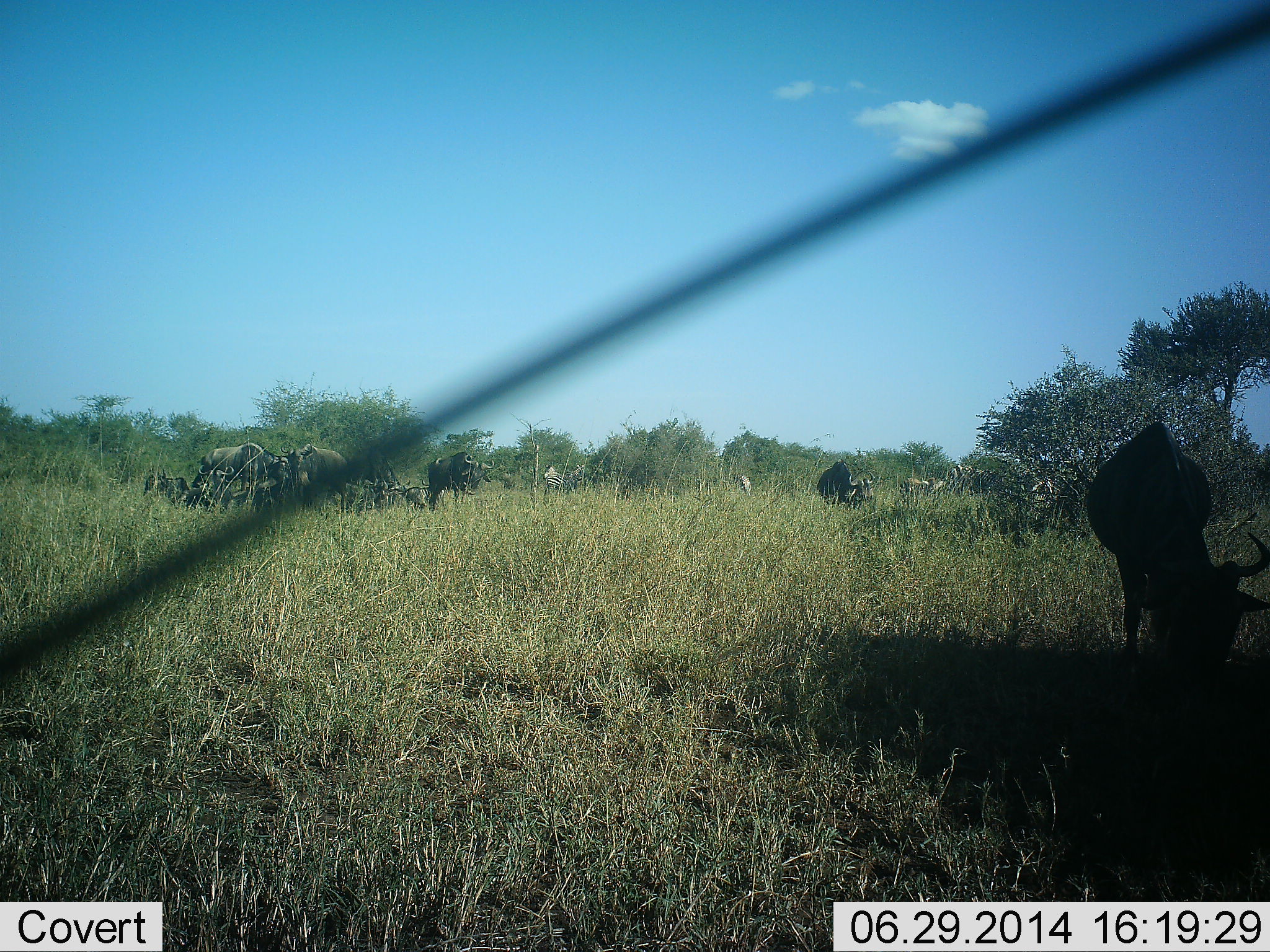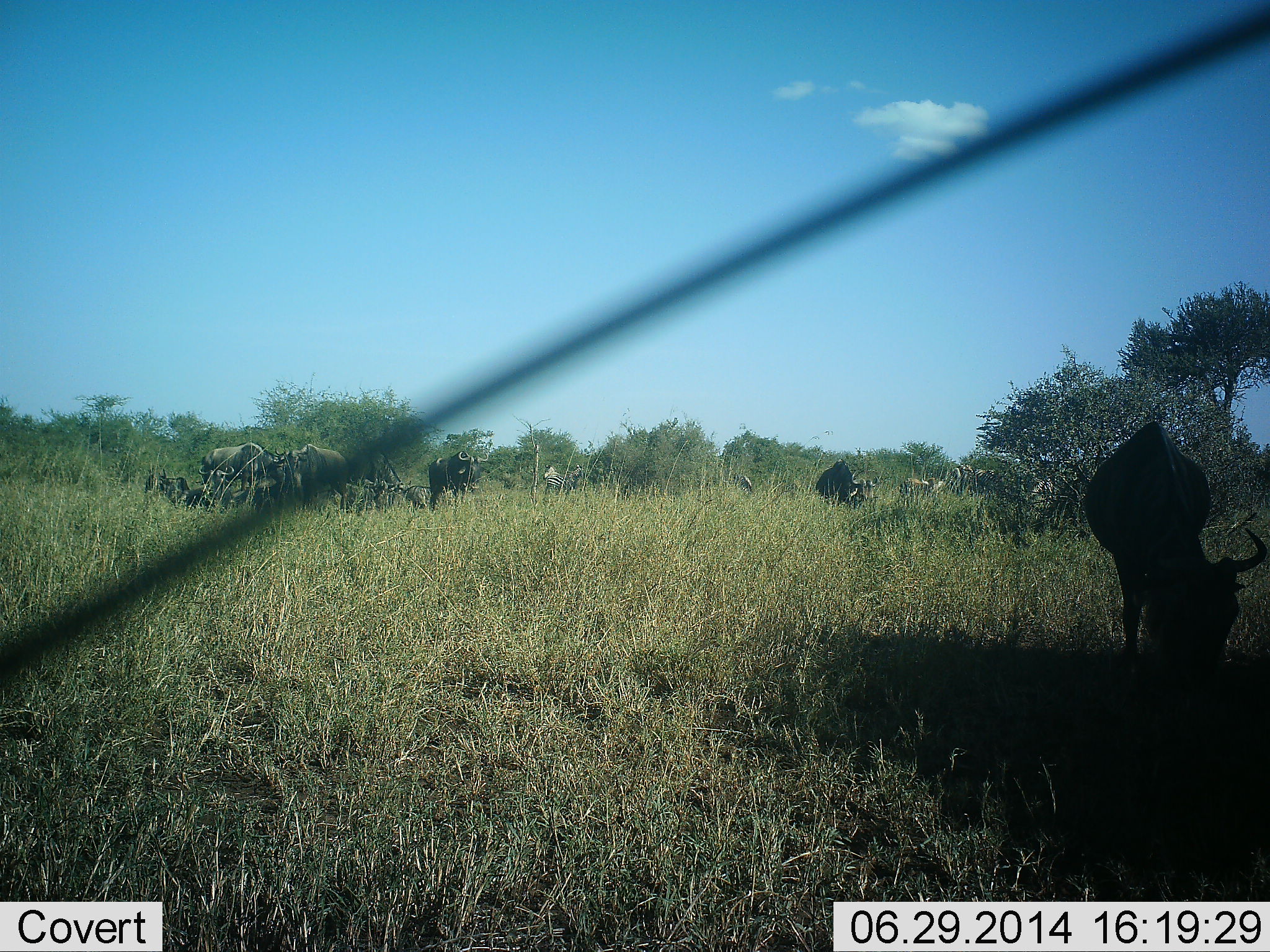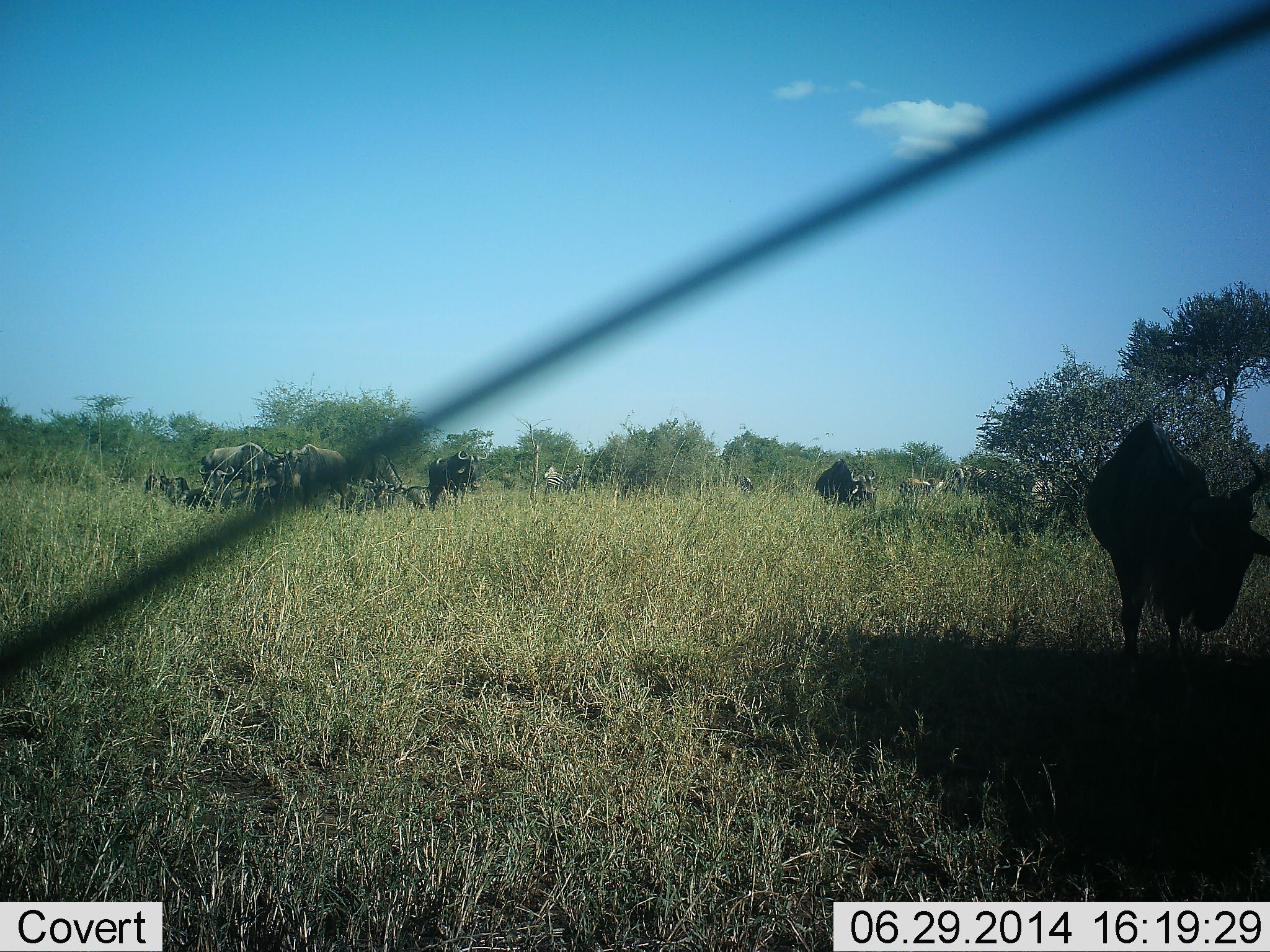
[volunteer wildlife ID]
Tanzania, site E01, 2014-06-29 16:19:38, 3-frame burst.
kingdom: Animalia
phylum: Chordata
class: Mammalia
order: Artiodactyla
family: Bovidae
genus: Connochaetes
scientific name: Connochaetes taurinus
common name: blue wildebeest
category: wildebeest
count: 11-50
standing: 20%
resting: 10%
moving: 10%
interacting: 20%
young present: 10%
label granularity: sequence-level